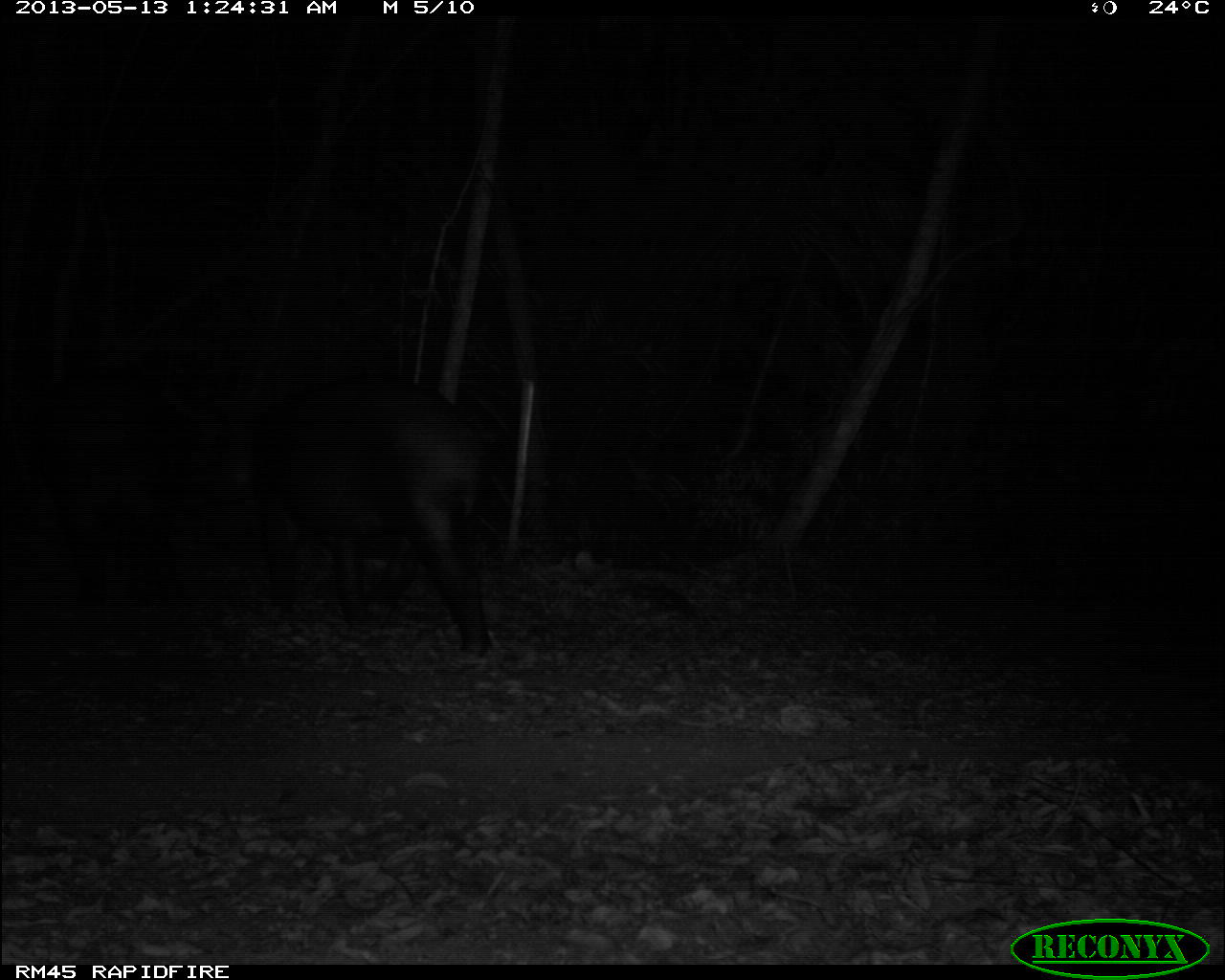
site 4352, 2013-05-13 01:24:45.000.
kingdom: Animalia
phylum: Chordata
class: Mammalia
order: Perissodactyla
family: Tapiridae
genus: Tapirus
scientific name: Tapirus bairdii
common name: baird's tapir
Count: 2.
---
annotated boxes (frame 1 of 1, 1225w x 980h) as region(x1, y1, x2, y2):
tapirus bairdii: region(249, 366, 497, 663); region(31, 364, 216, 609)